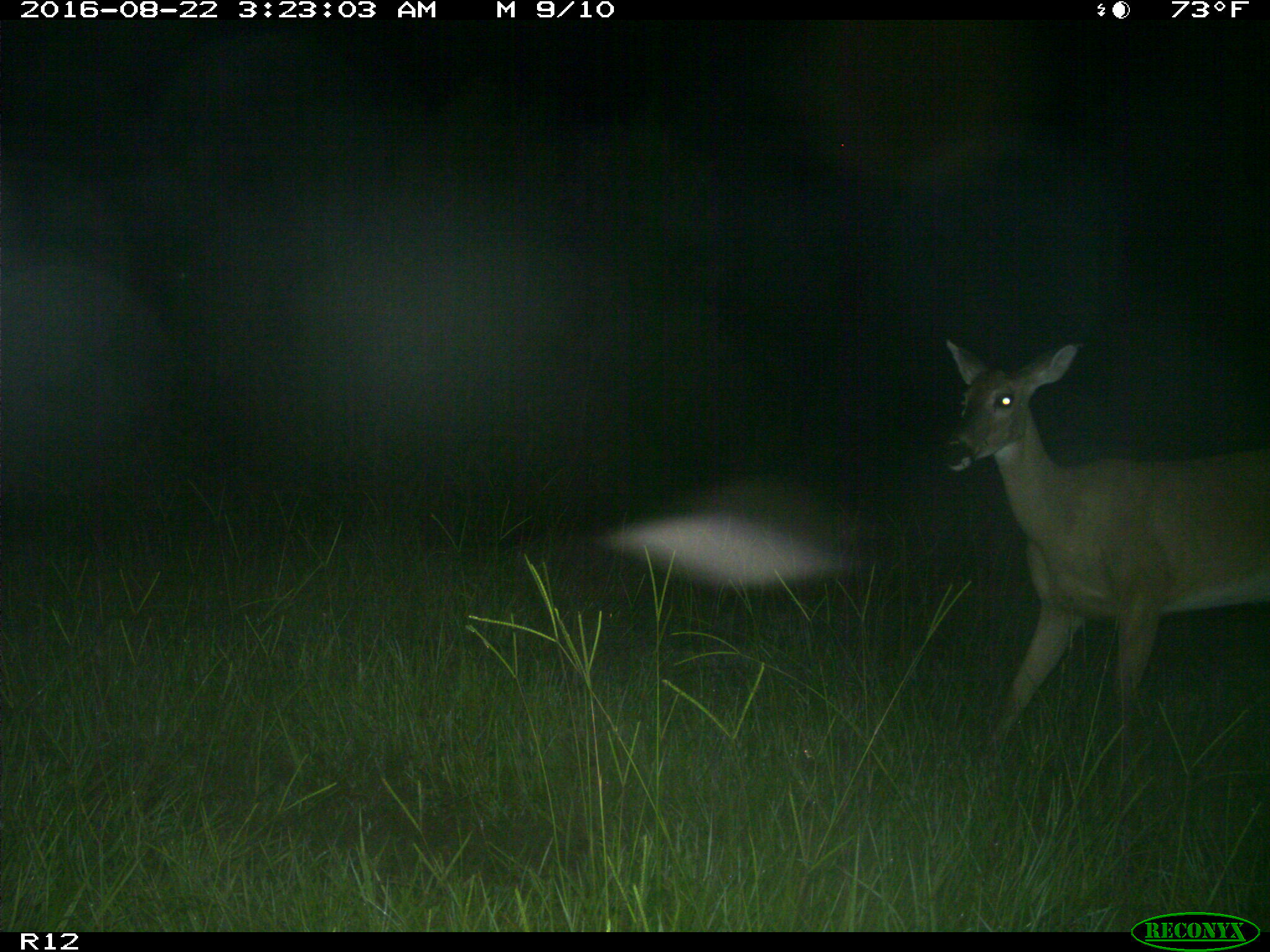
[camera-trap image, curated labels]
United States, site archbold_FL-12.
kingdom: Animalia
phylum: Chordata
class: Mammalia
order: Artiodactyla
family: Cervidae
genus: Odocoileus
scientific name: Odocoileus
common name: deer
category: unidentified deer